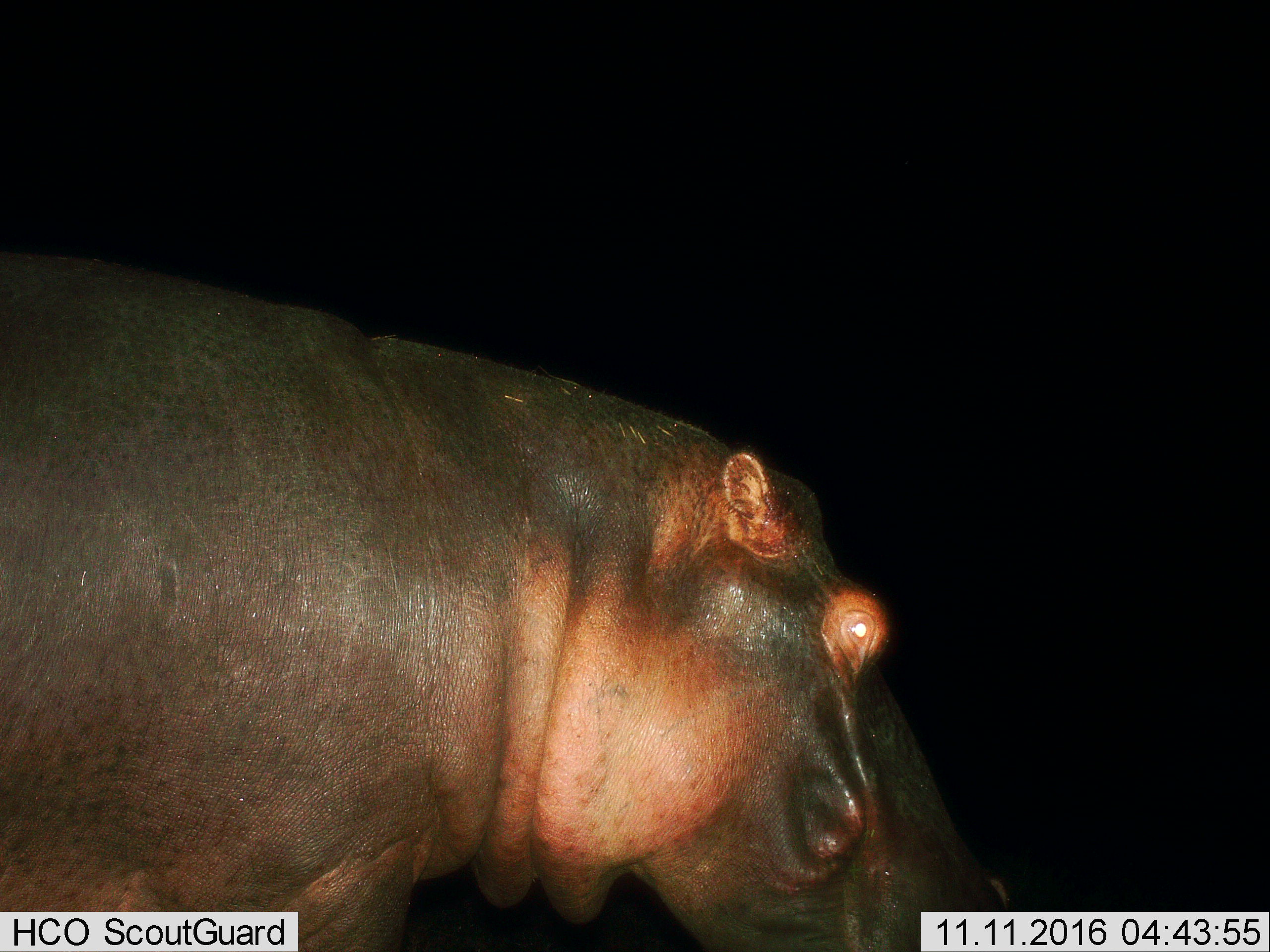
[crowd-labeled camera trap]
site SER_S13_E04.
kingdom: Animalia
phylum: Chordata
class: Mammalia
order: Artiodactyla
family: Hippopotamidae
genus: Hippopotamus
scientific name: Hippopotamus amphibius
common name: hippopotamus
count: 1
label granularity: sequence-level